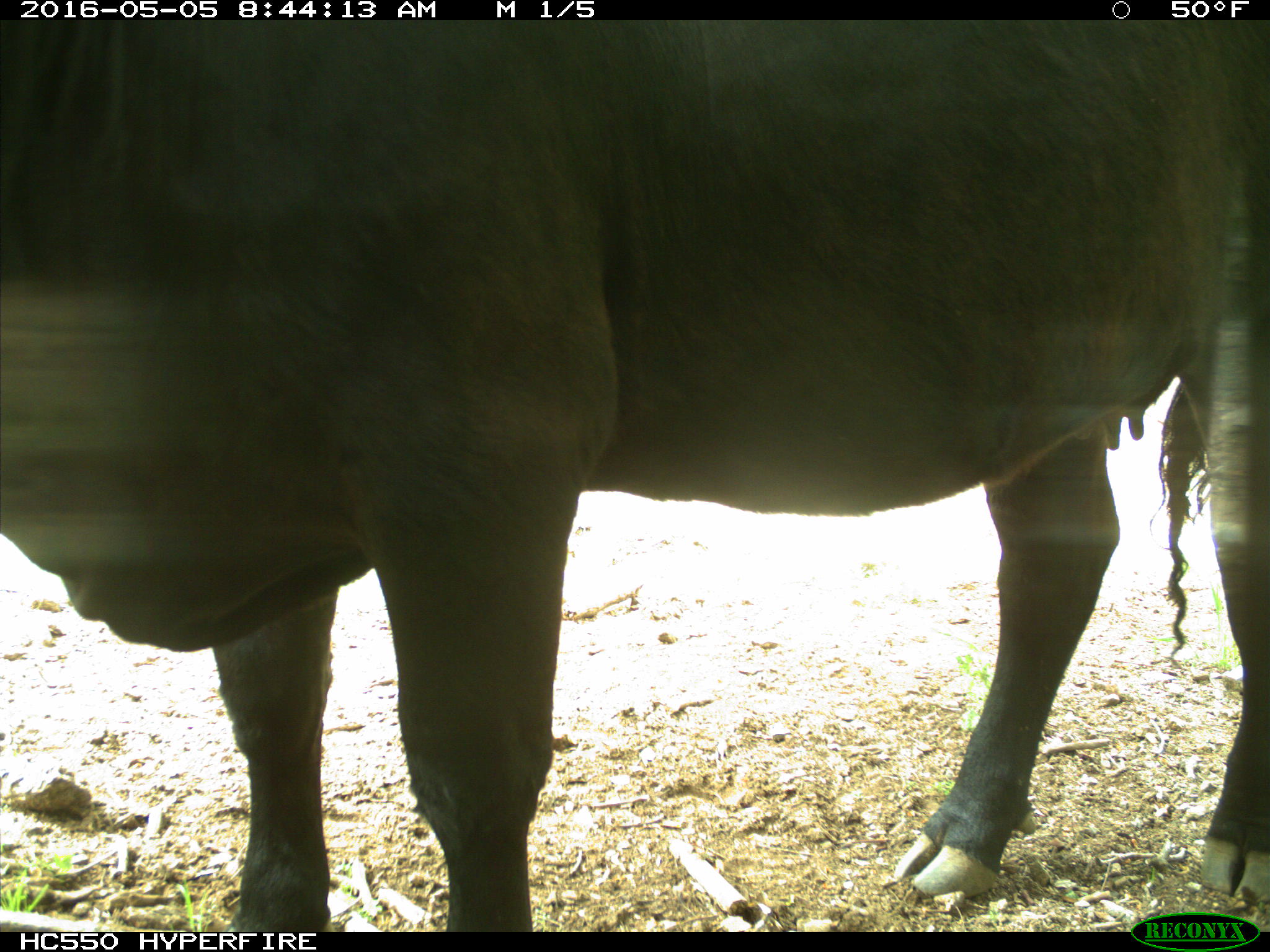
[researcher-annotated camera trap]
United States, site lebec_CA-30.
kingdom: Animalia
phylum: Chordata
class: Mammalia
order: Artiodactyla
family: Bovidae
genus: Bos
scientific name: Bos taurus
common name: domestic cow